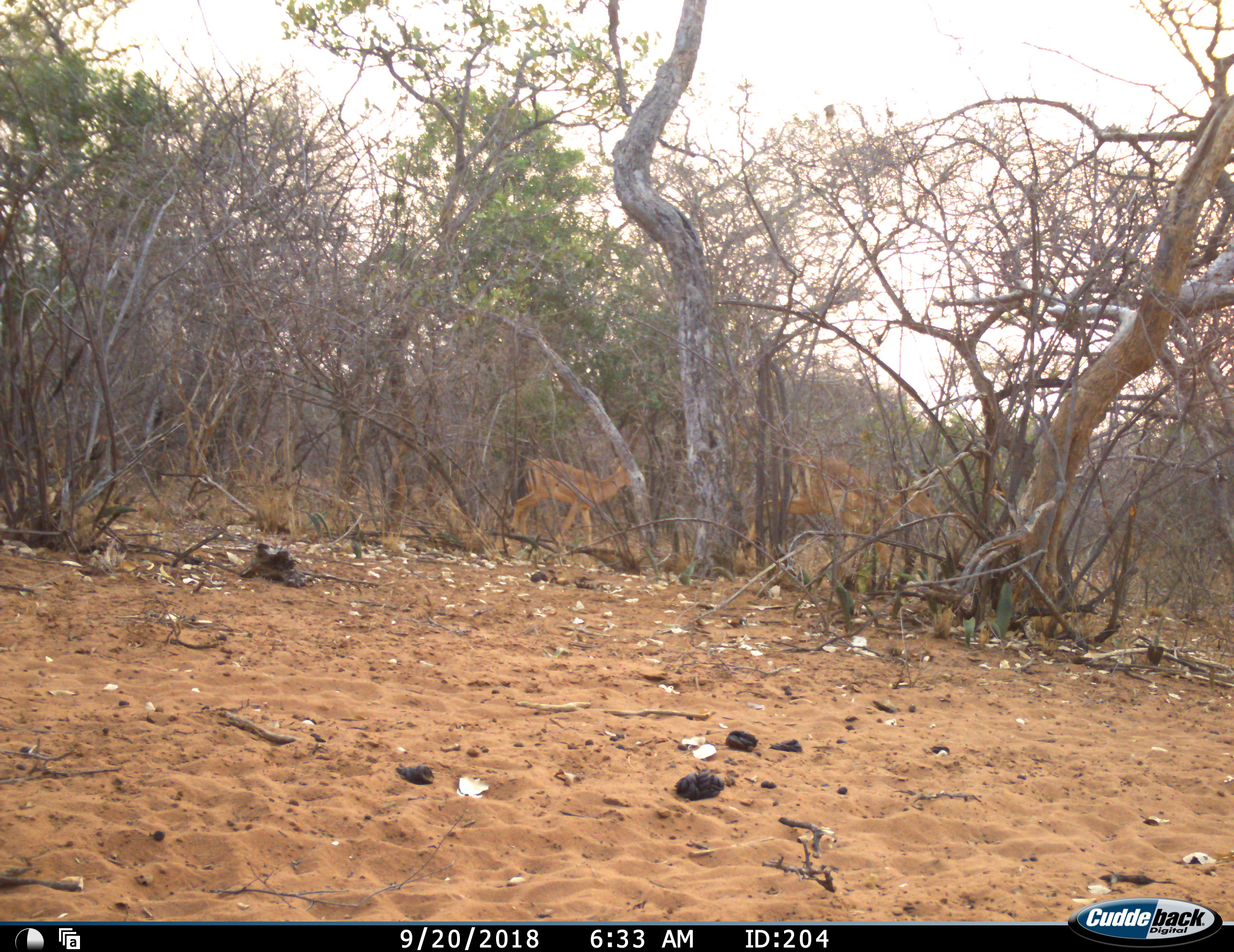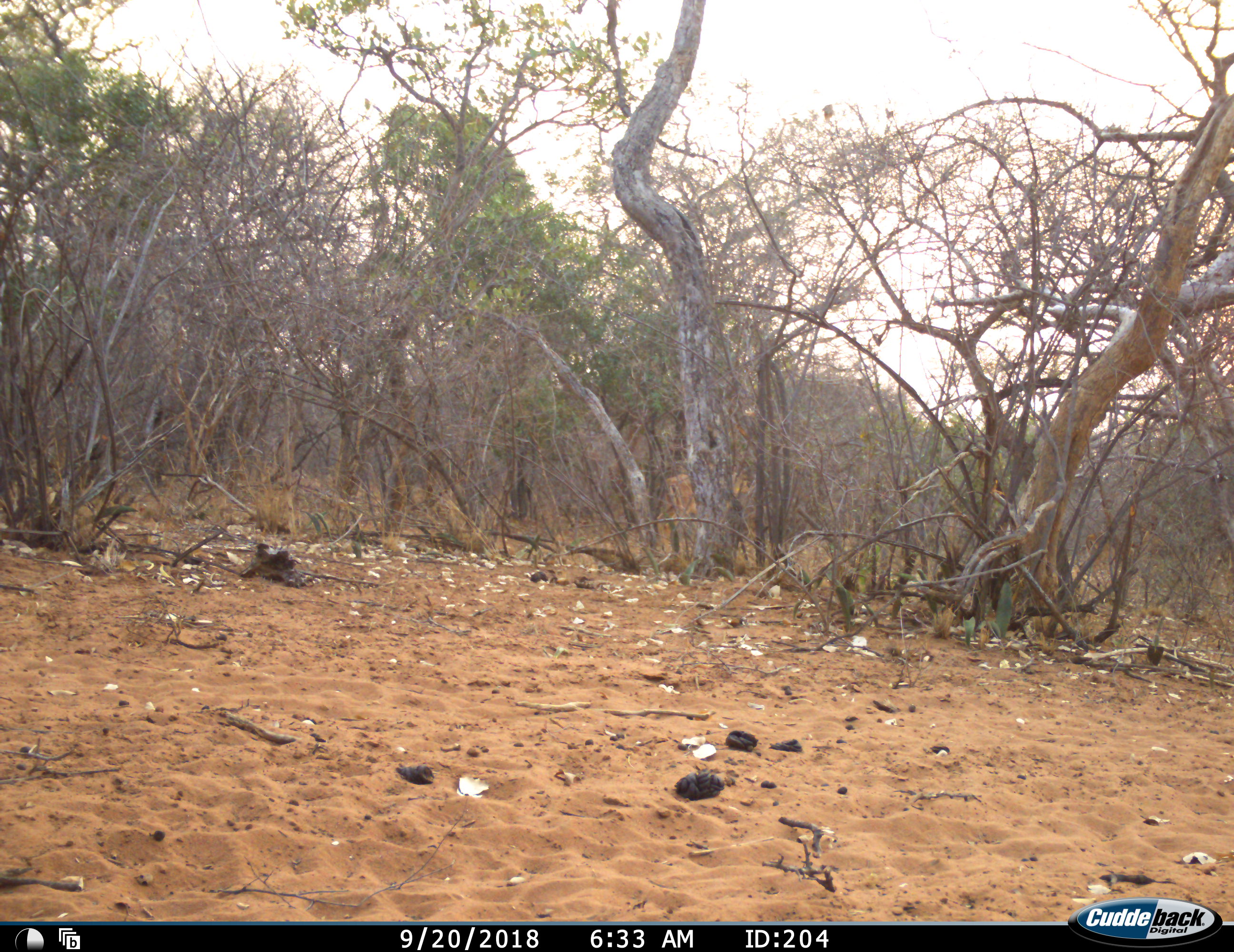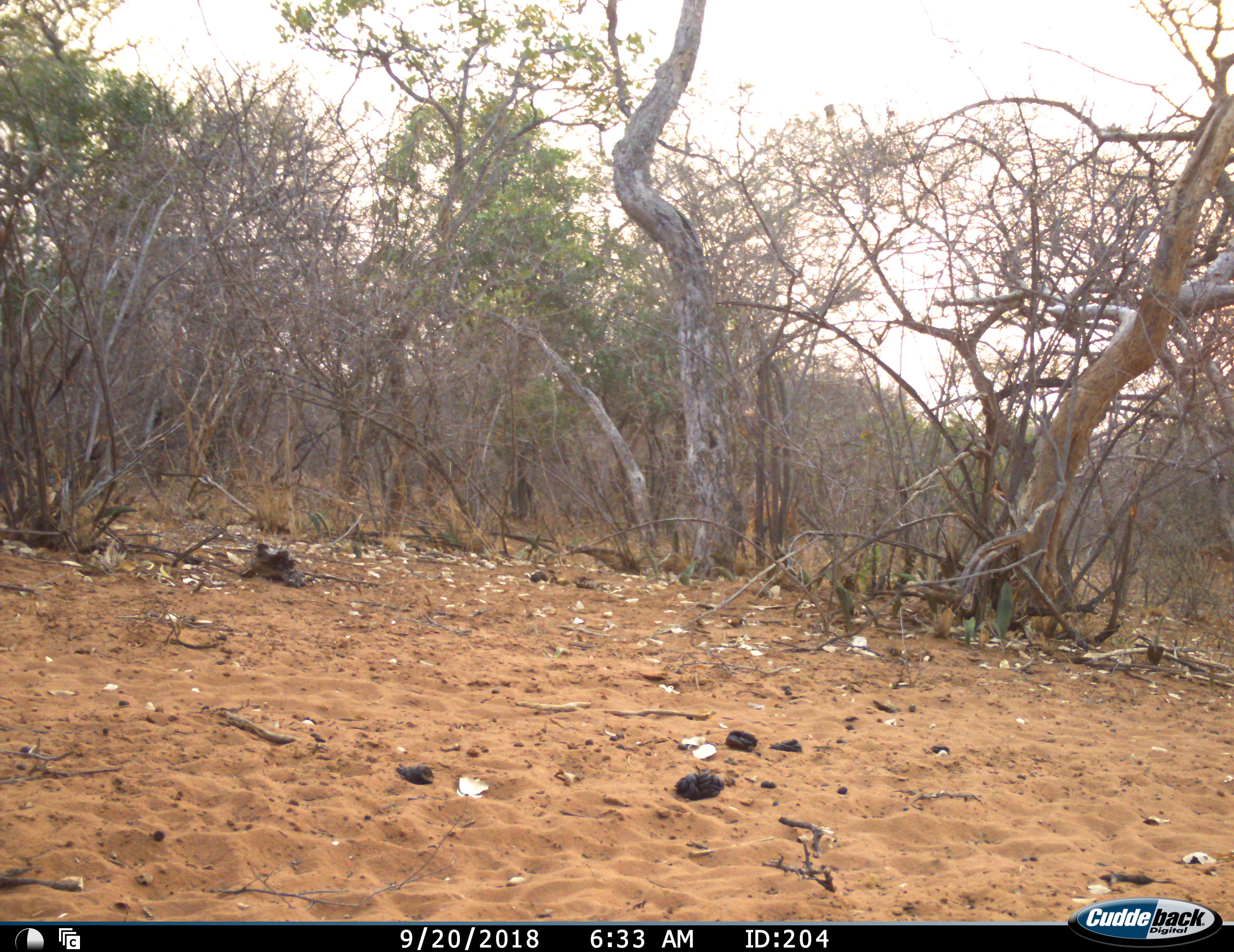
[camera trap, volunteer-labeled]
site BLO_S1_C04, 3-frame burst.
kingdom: Animalia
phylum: Chordata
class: Mammalia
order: Artiodactyla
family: Bovidae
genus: Aepyceros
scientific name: Aepyceros melampus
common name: impala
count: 2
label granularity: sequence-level